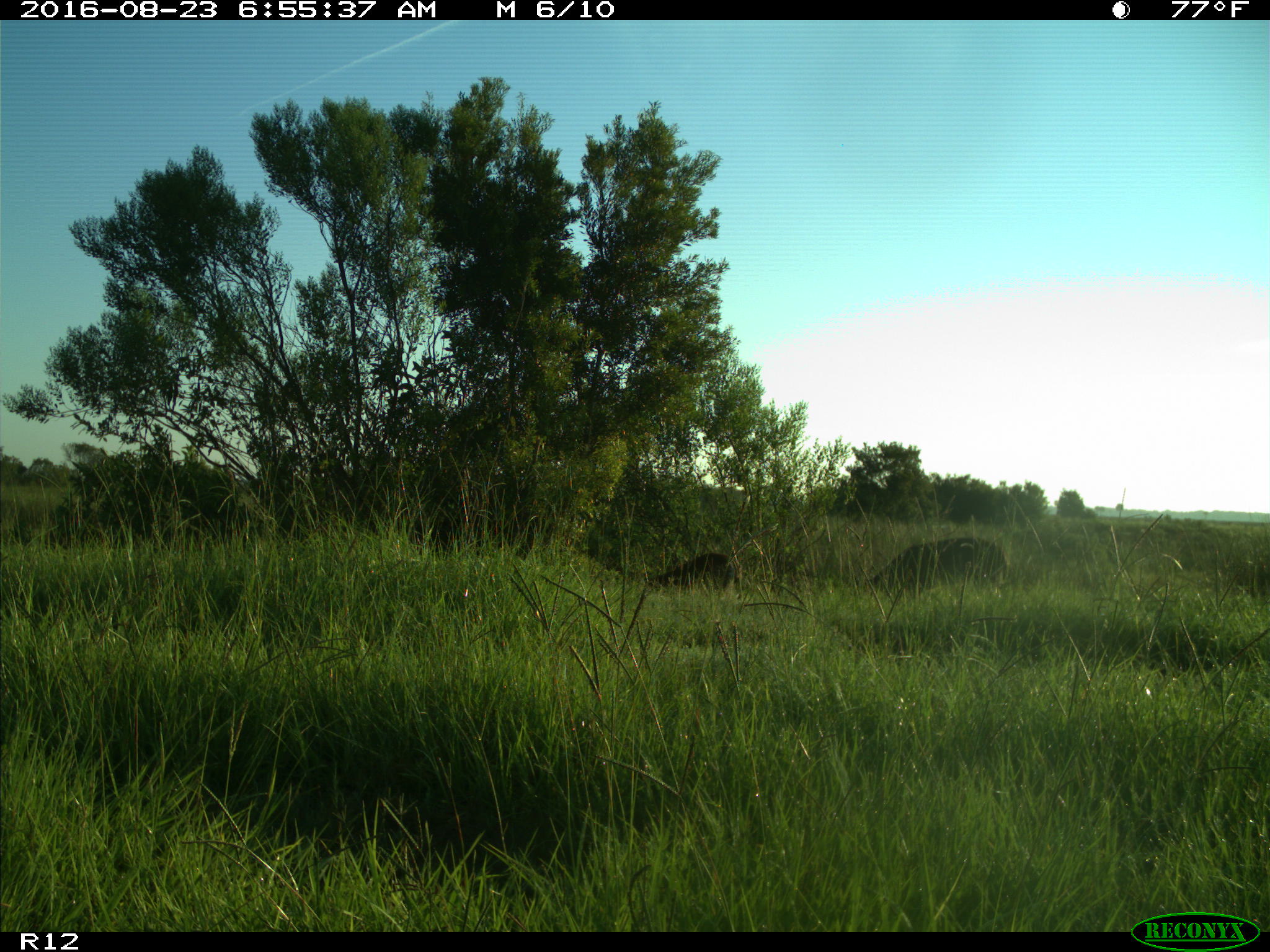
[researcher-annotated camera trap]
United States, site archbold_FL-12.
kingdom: Animalia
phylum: Chordata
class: Mammalia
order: Artiodactyla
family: Cervidae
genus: Odocoileus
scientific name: Odocoileus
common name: deer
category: unidentified deer